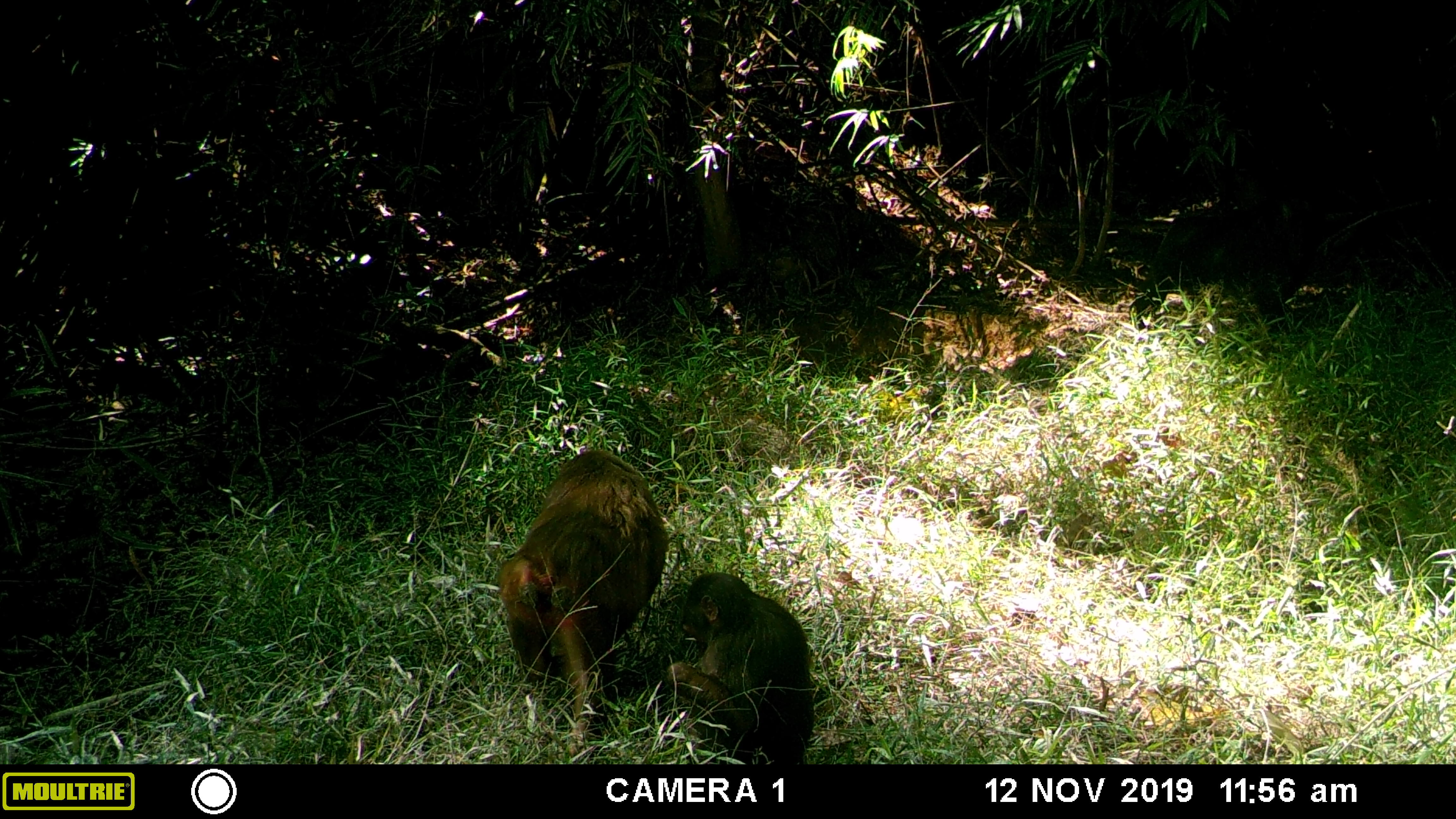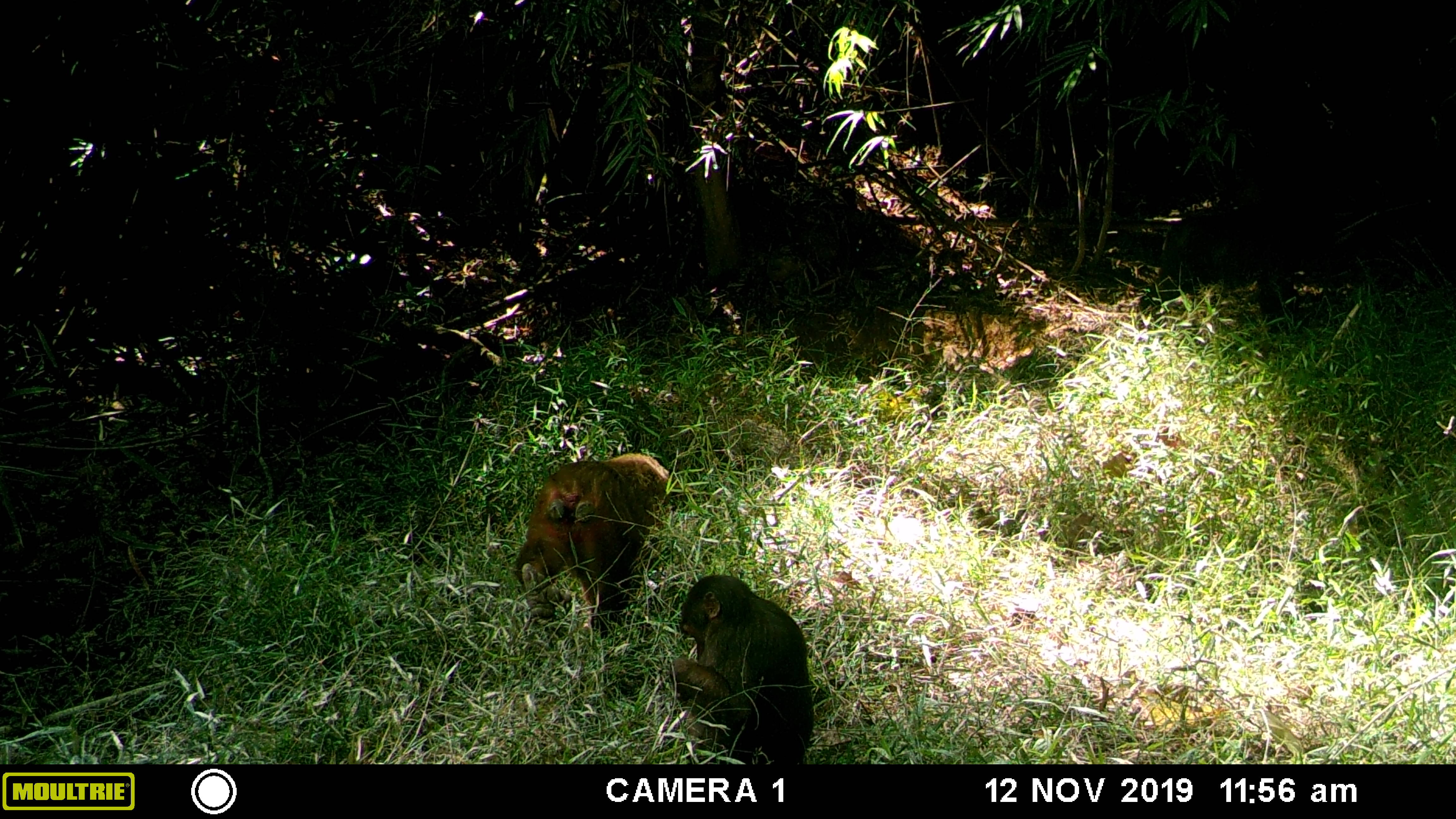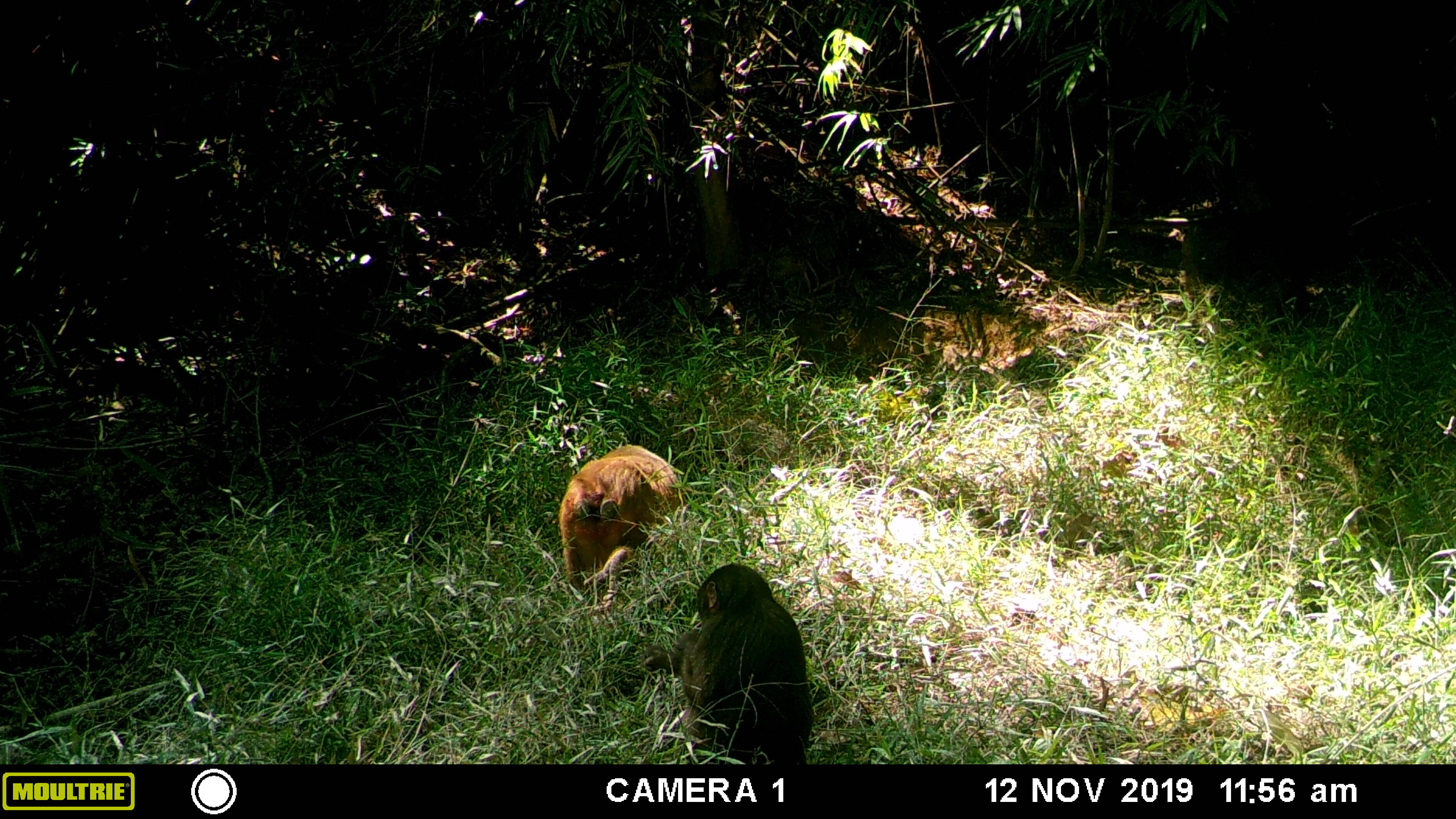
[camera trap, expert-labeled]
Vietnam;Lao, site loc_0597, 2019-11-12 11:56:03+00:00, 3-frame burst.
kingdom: Animalia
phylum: Chordata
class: Mammalia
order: Primates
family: Cercopithecidae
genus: Macaca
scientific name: Macaca arctoides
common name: stump-tailed macaque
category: stump tailed macaque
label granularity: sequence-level